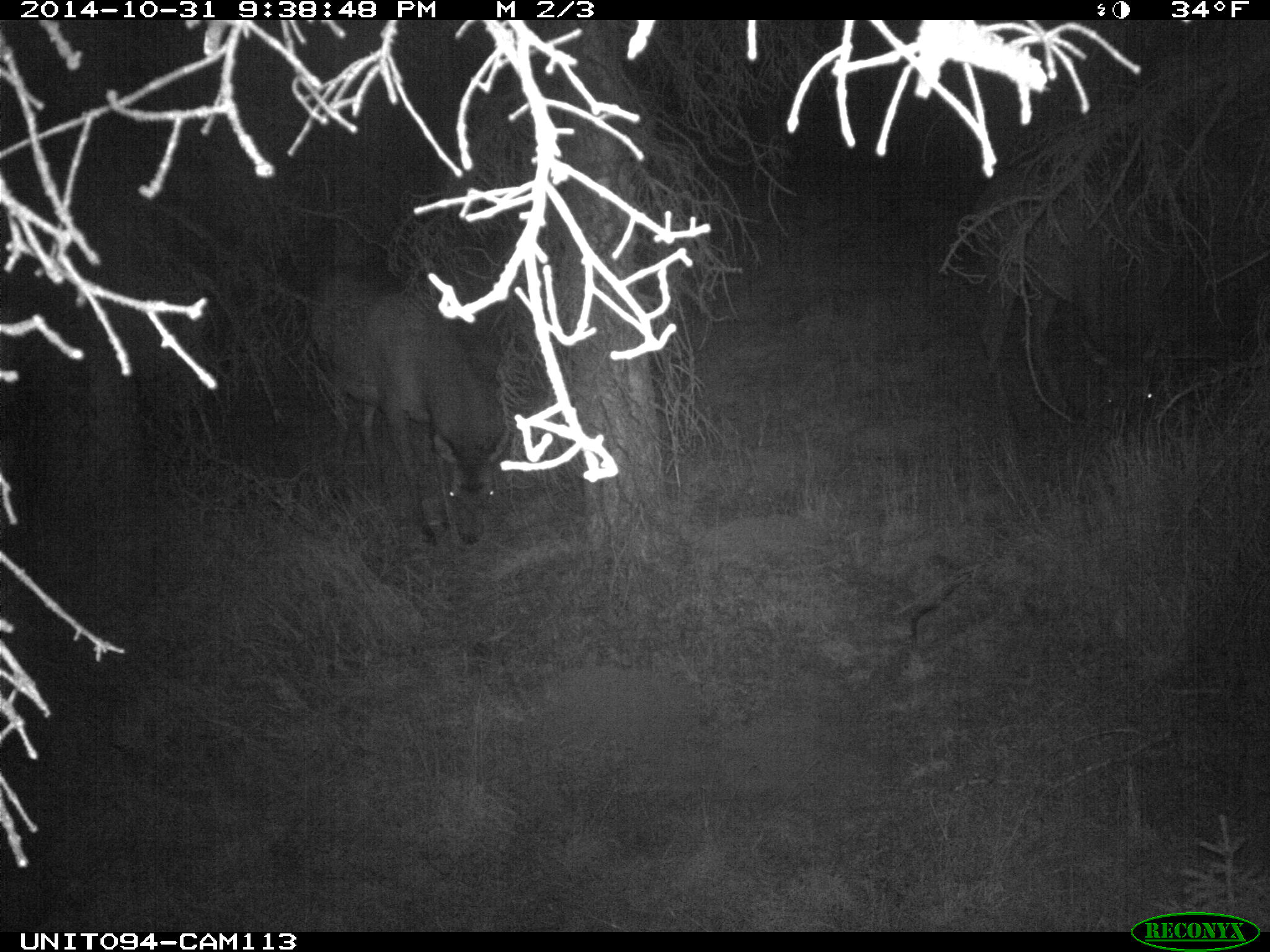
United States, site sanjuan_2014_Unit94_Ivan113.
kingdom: Animalia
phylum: Chordata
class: Mammalia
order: Artiodactyla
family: Cervidae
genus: Cervus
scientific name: Cervus elaphus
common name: red deer